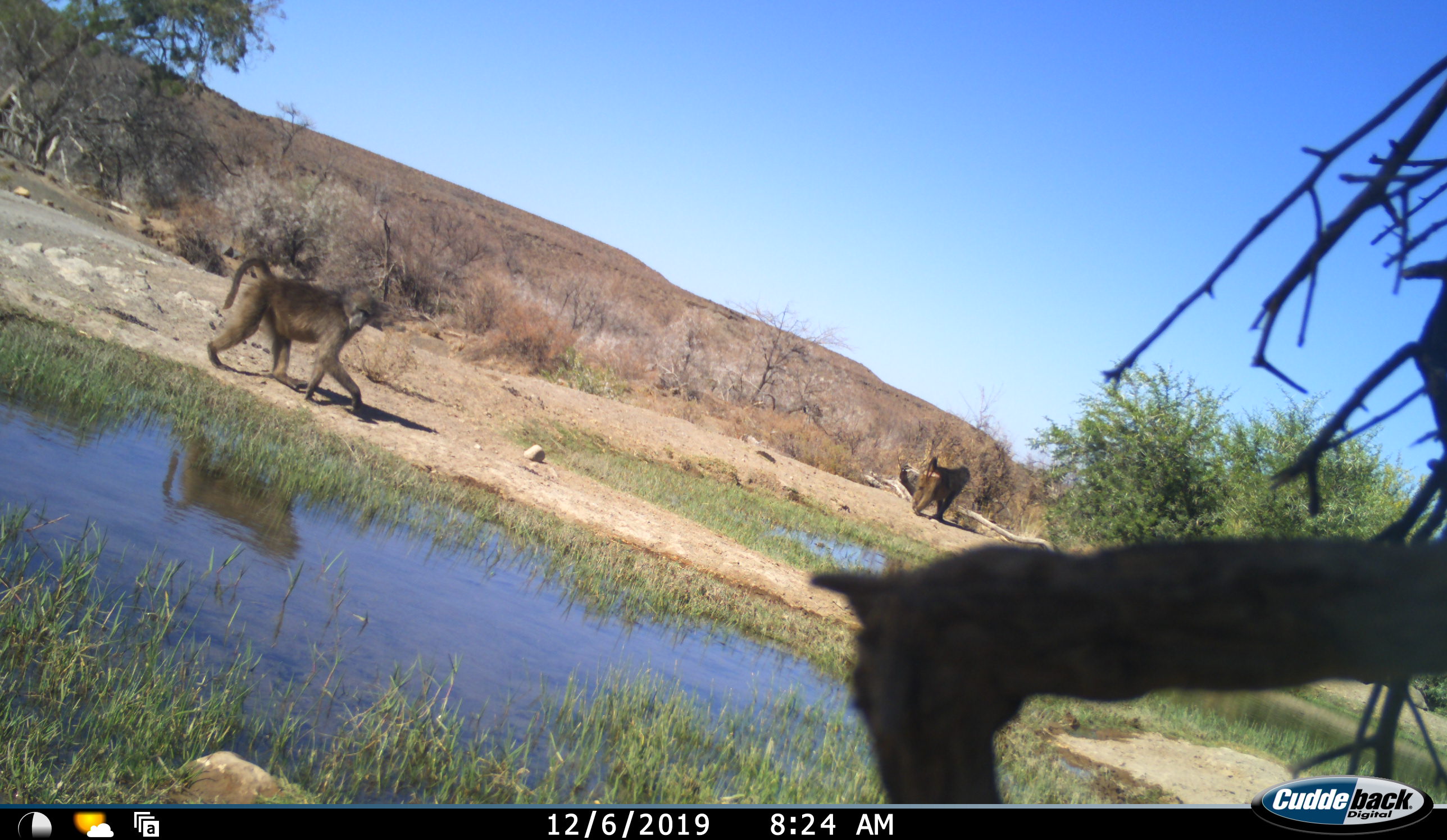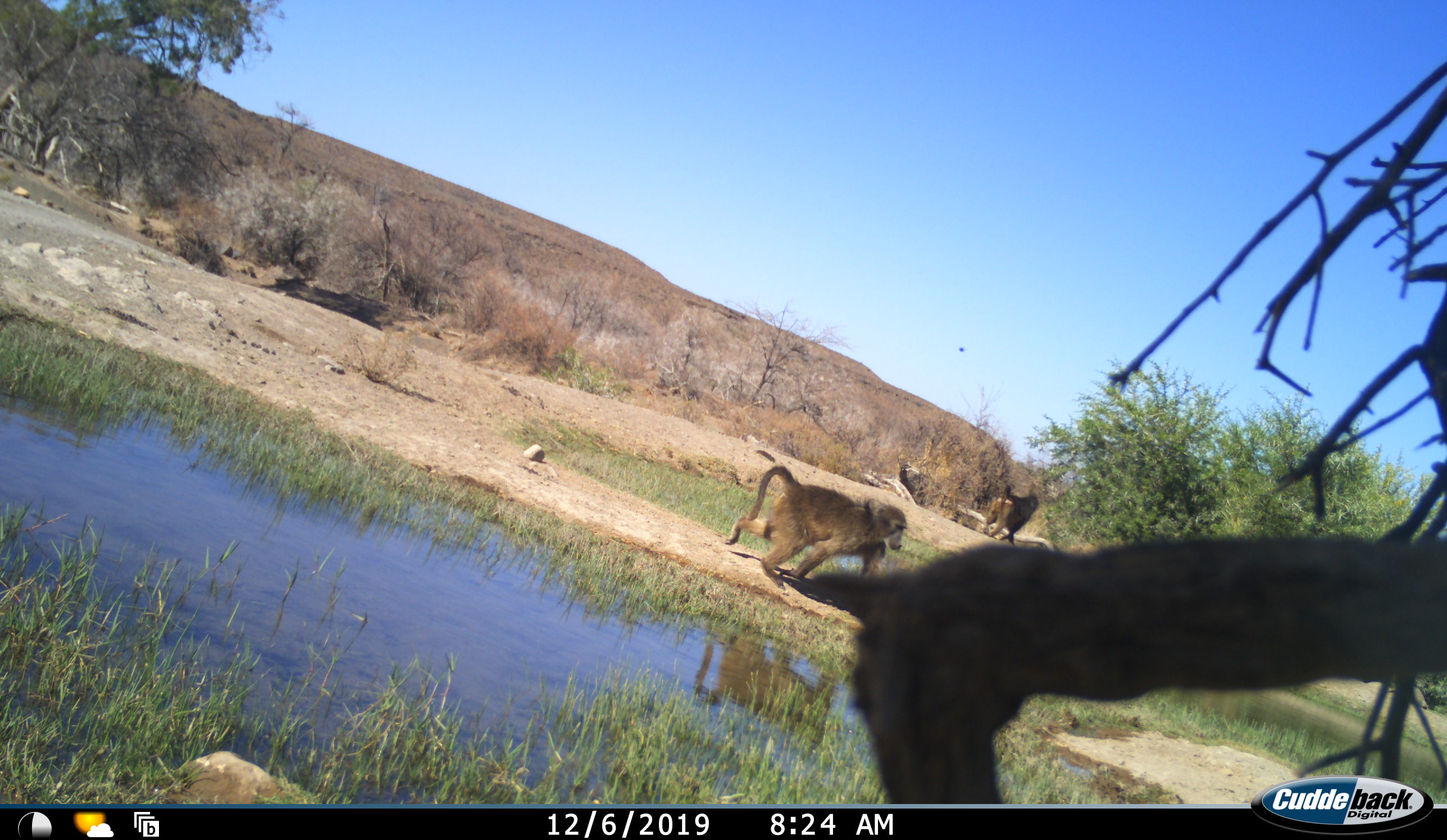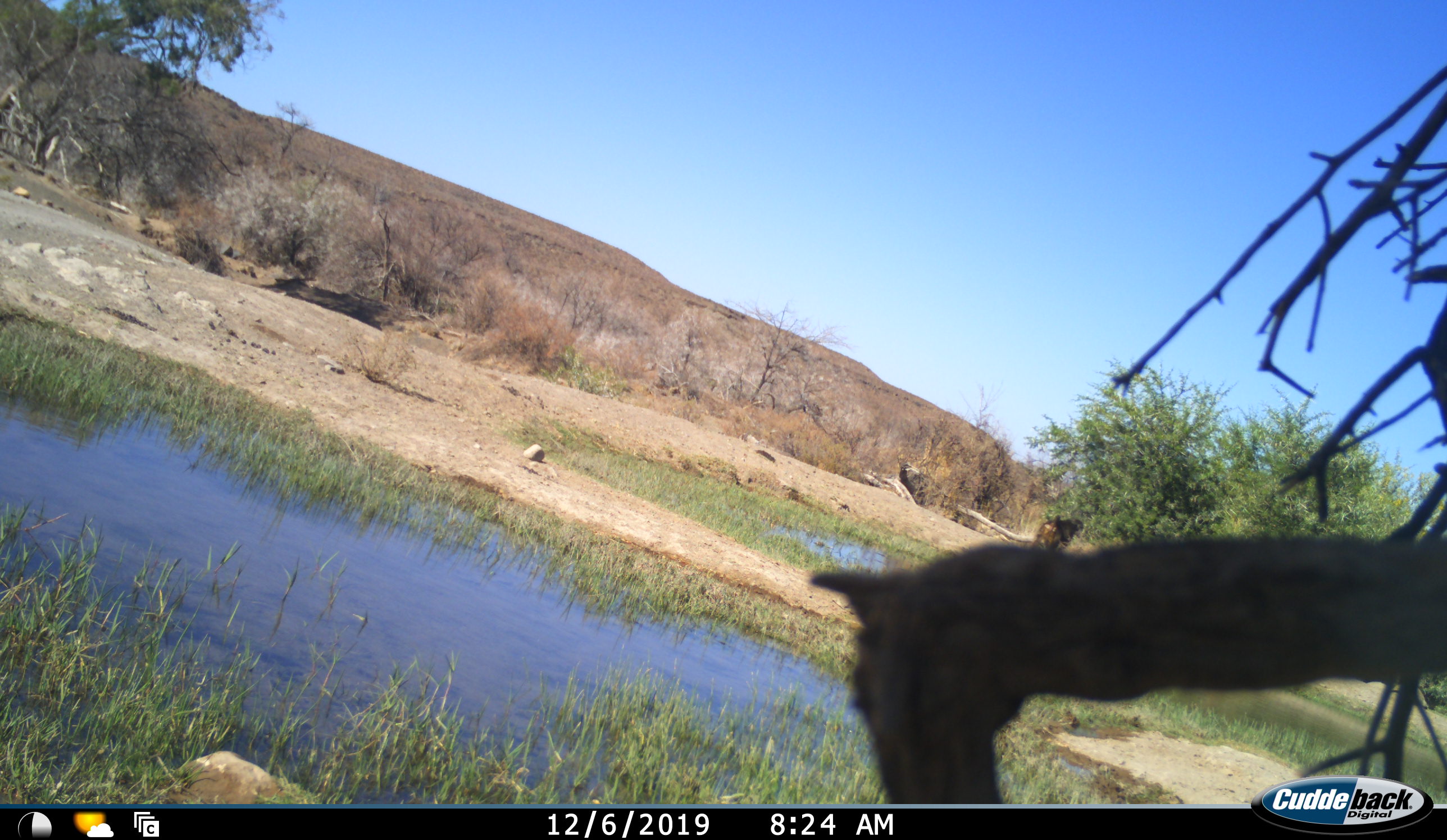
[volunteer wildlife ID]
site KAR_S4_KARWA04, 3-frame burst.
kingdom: Animalia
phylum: Chordata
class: Mammalia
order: Primates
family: Cercopithecidae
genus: Papio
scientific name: Papio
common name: baboon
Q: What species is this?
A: Baboon (Papio).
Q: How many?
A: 2.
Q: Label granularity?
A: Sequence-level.